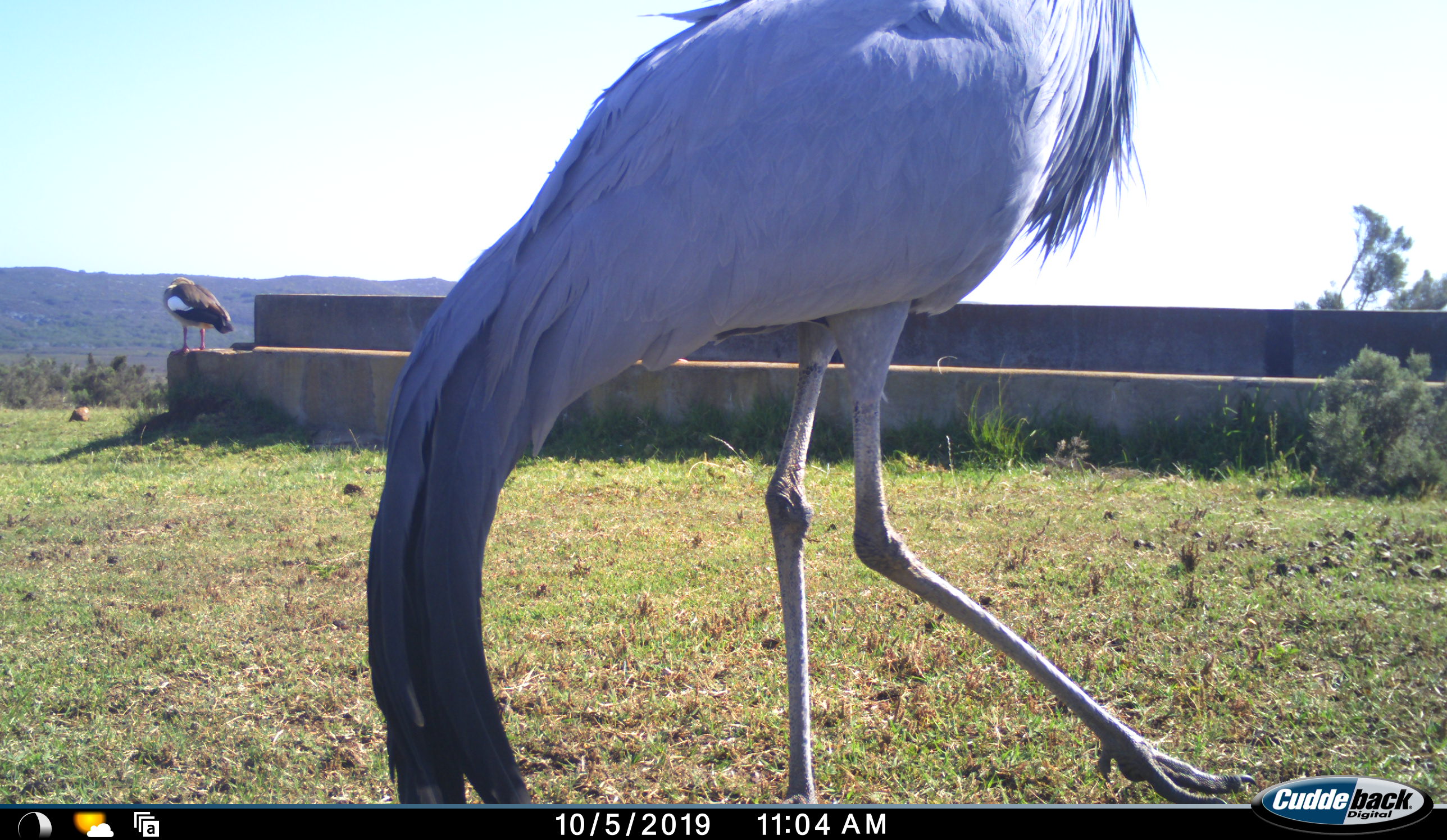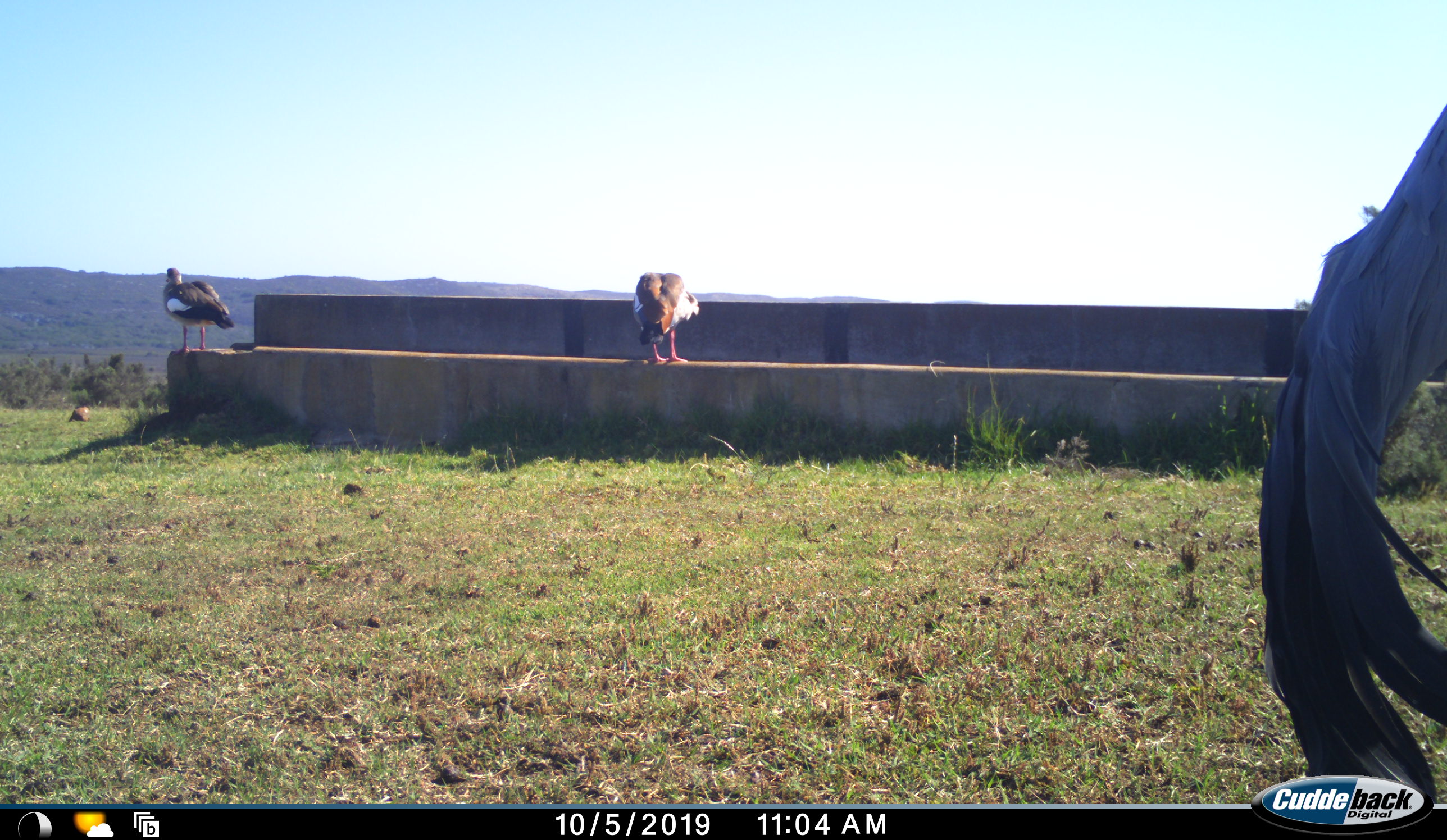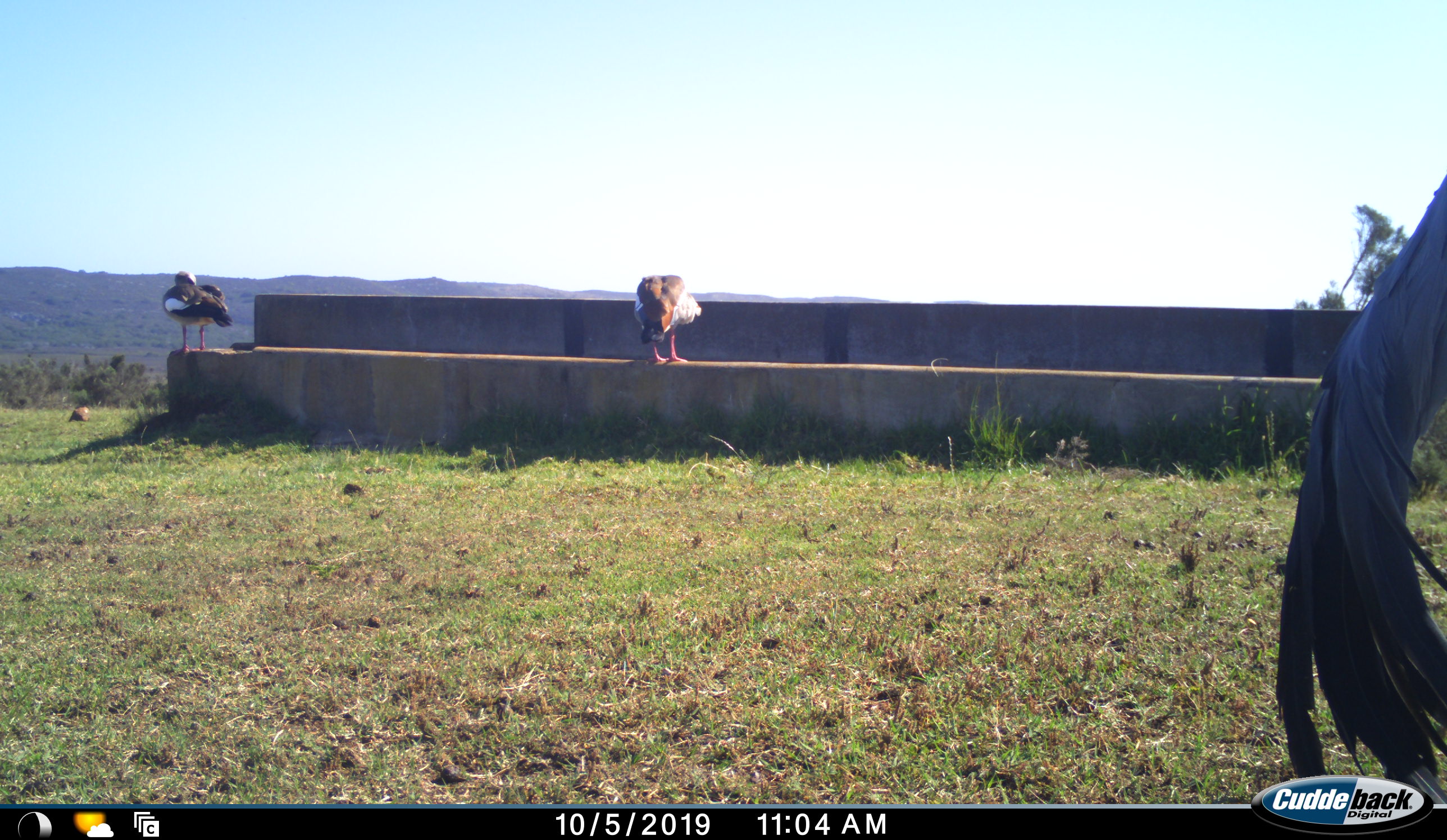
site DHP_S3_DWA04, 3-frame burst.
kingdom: Animalia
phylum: Chordata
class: Aves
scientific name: Aves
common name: bird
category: birdother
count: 2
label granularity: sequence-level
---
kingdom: Animalia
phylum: Chordata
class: Aves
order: Gruiformes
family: Gruidae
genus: Anthropoides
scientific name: Anthropoides paradiseus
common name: blue crane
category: craneblue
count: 1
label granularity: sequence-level